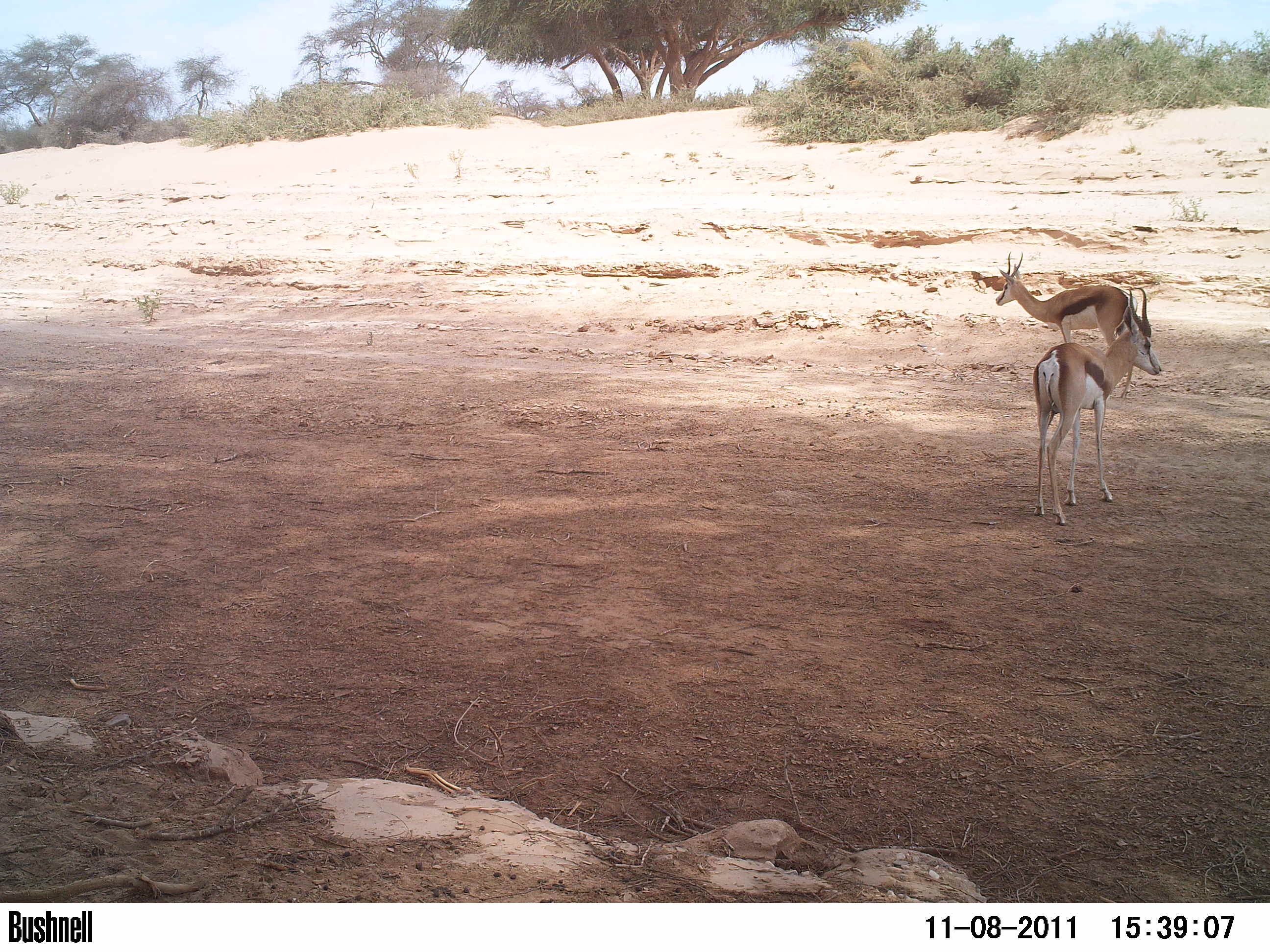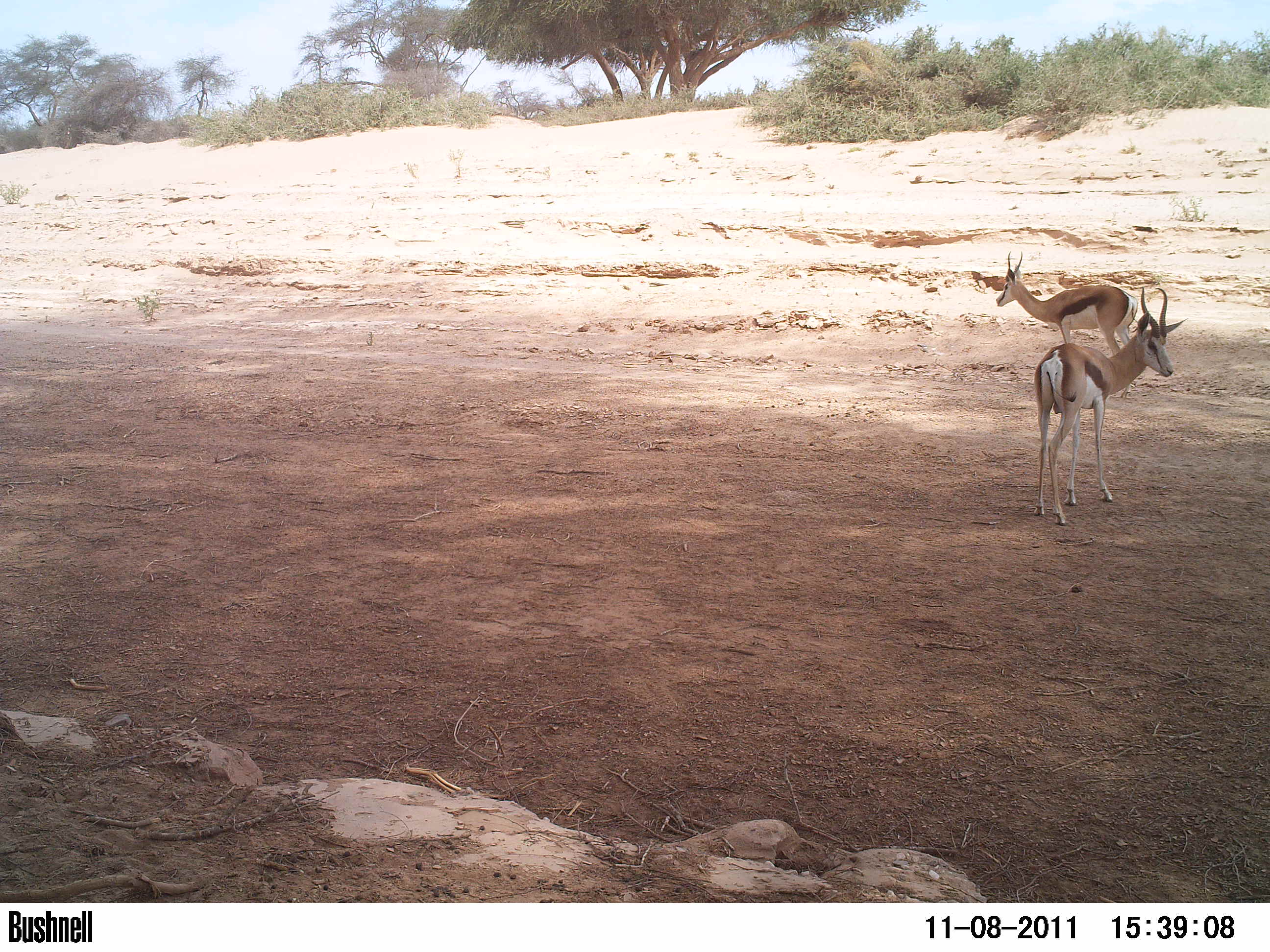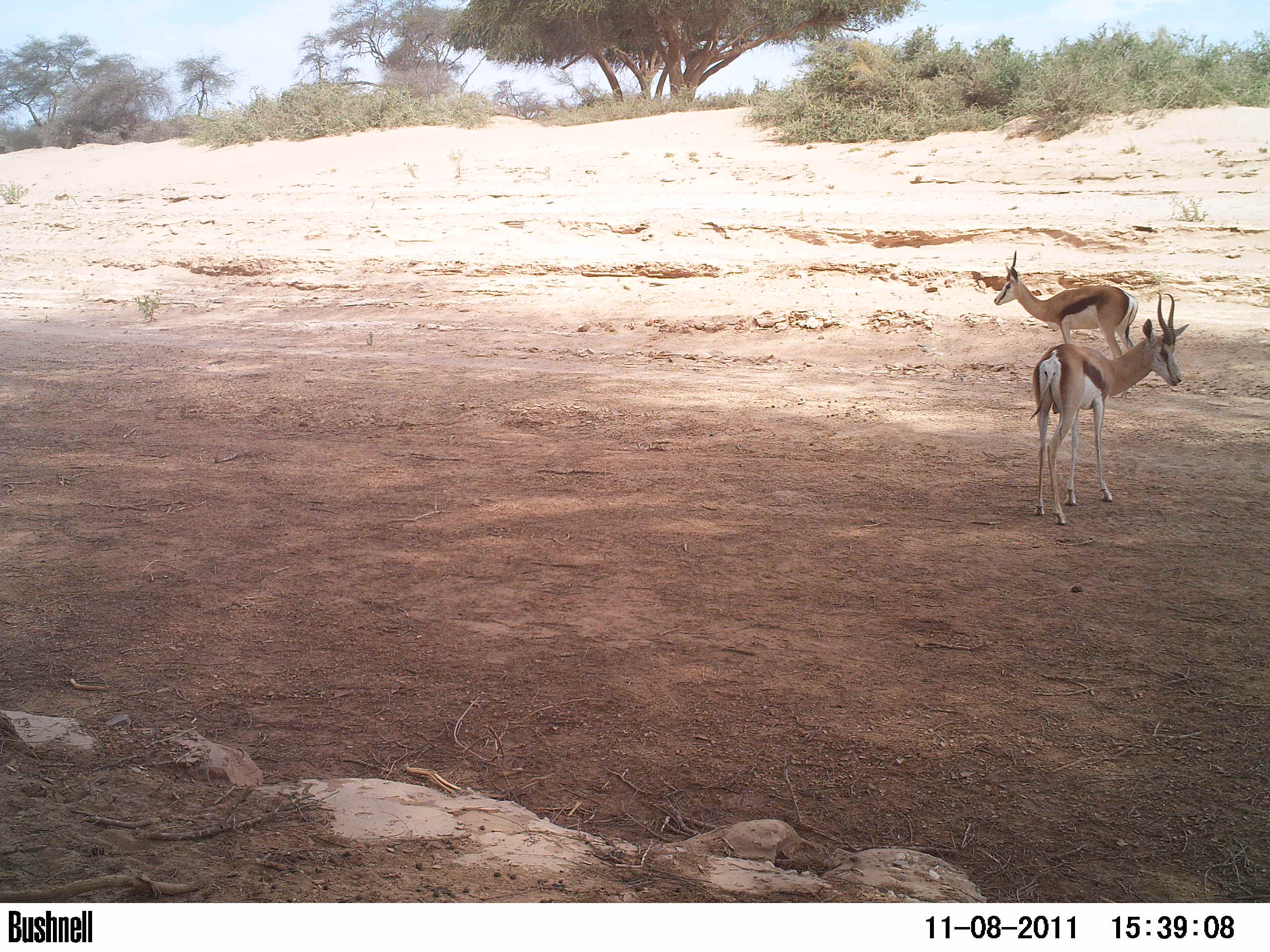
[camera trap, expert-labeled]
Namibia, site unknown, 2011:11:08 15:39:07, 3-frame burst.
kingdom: Animalia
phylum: Chordata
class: Mammalia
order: Artiodactyla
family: Bovidae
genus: Antidorcas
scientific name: Antidorcas marsupialis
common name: springbok